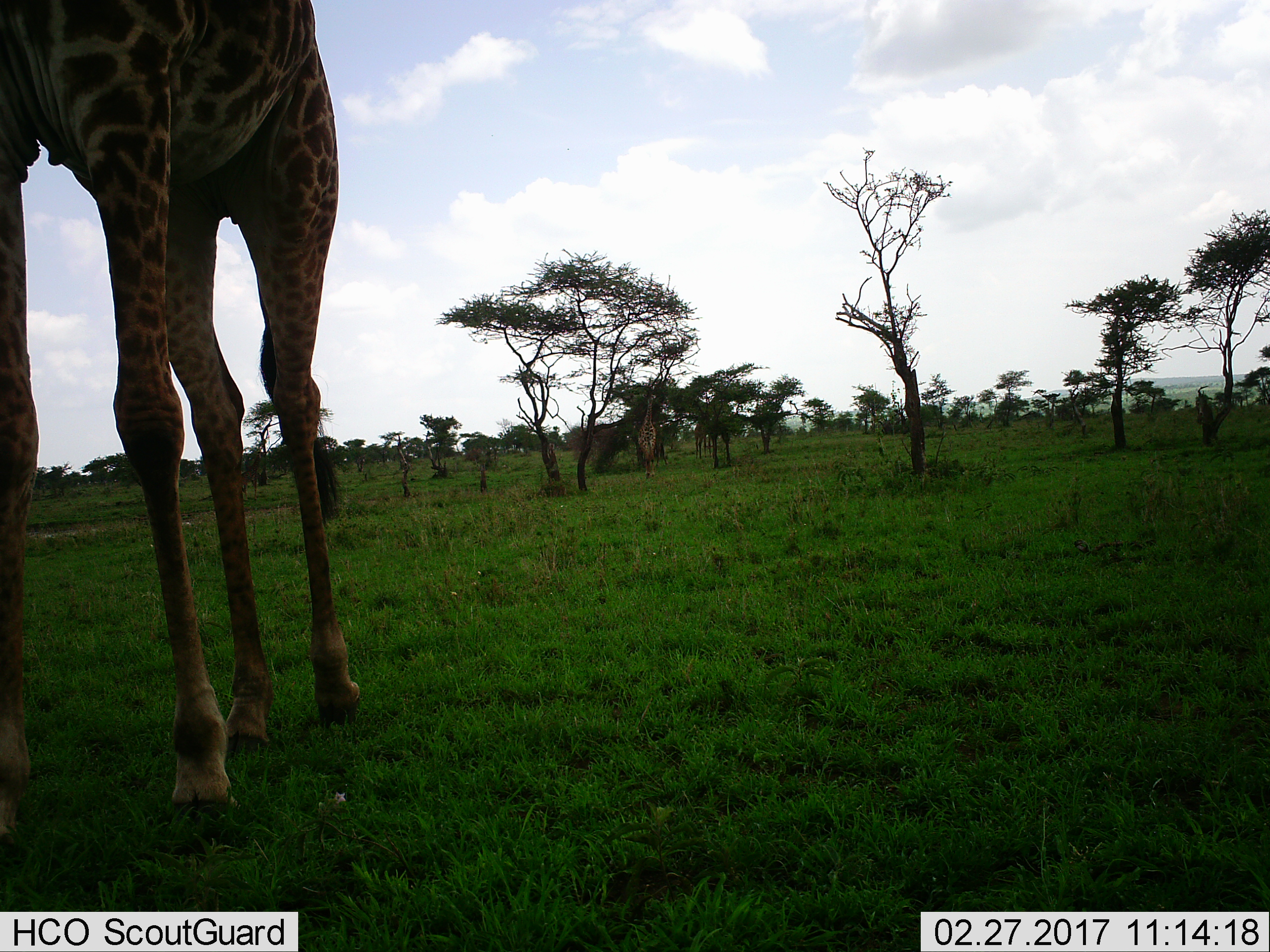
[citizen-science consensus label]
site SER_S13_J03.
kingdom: Animalia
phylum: Chordata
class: Mammalia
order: Artiodactyla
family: Giraffidae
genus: Giraffa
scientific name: Giraffa camelopardalis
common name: giraffe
Giraffe (Giraffa camelopardalis), count 3. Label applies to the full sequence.